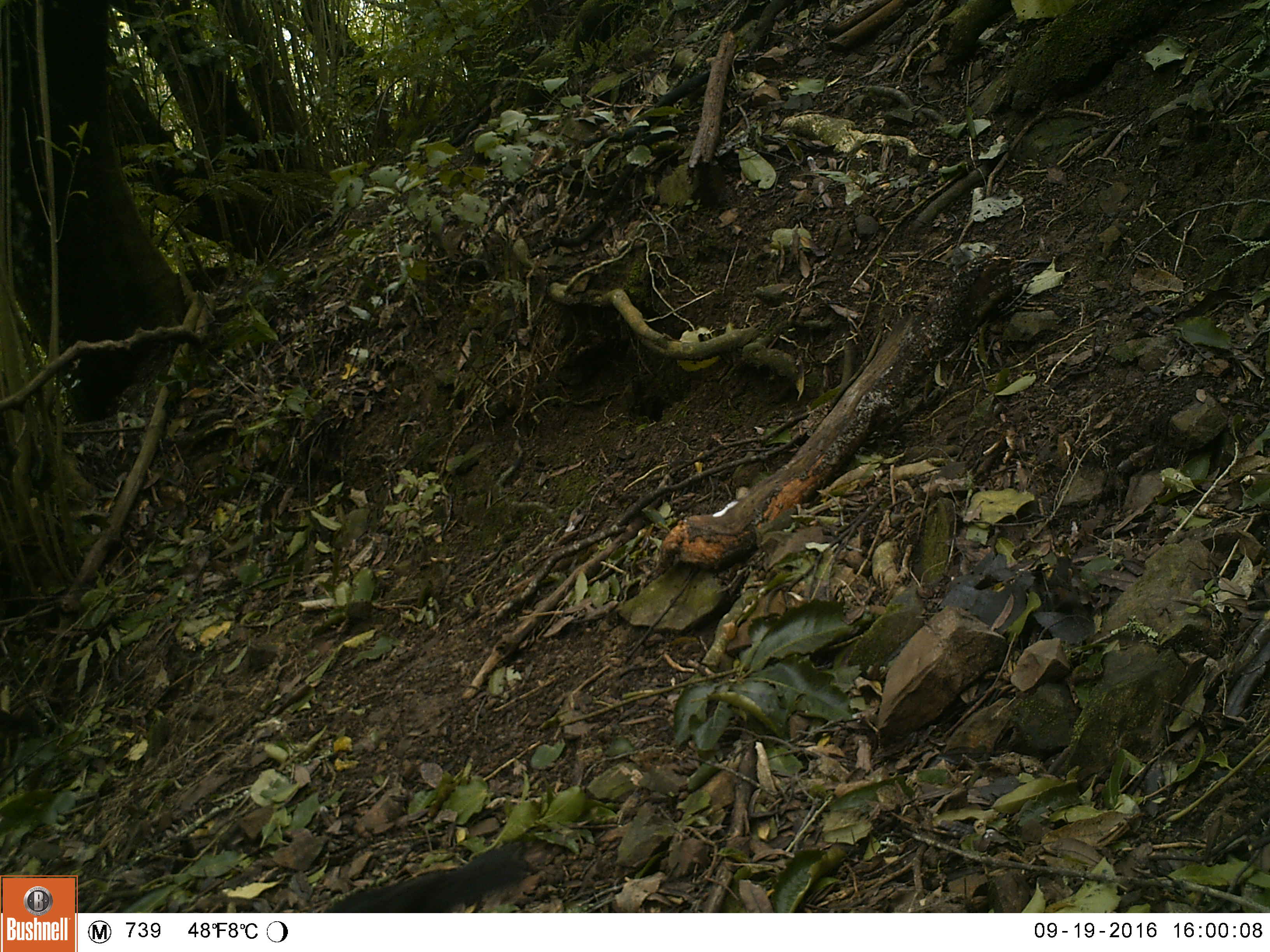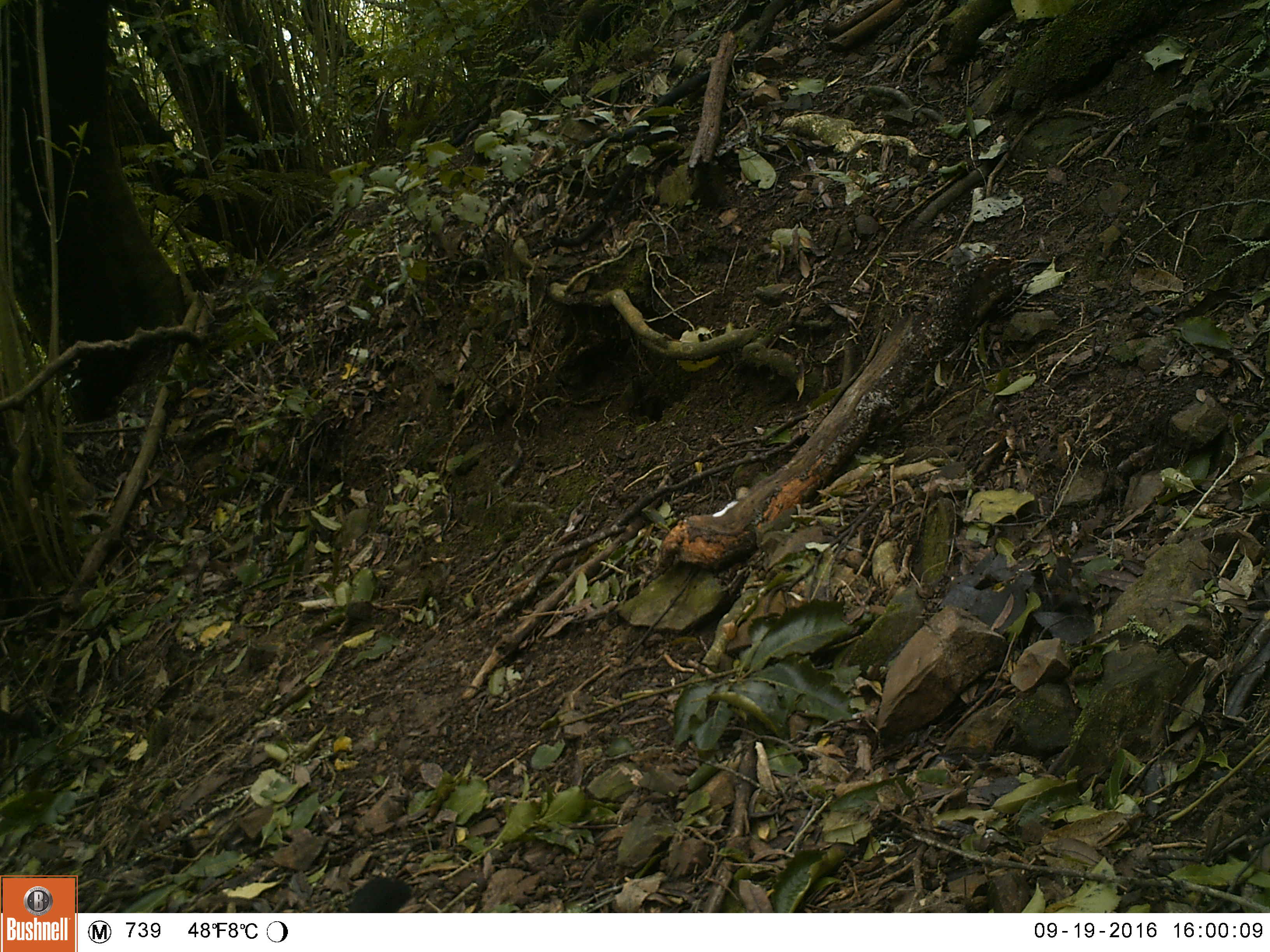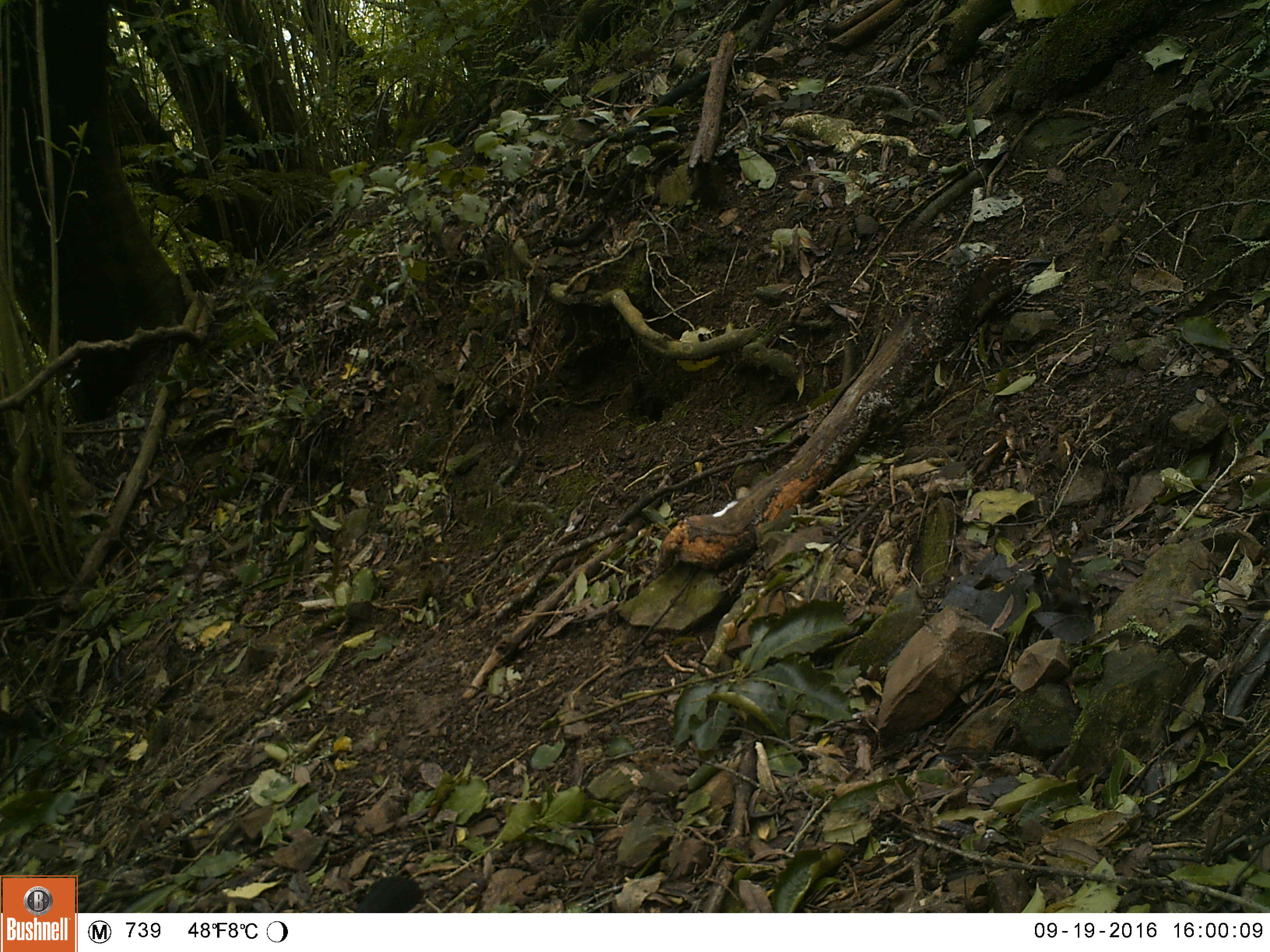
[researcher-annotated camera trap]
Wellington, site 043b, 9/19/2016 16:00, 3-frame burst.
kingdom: Animalia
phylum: Chordata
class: Aves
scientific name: Aves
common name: bird